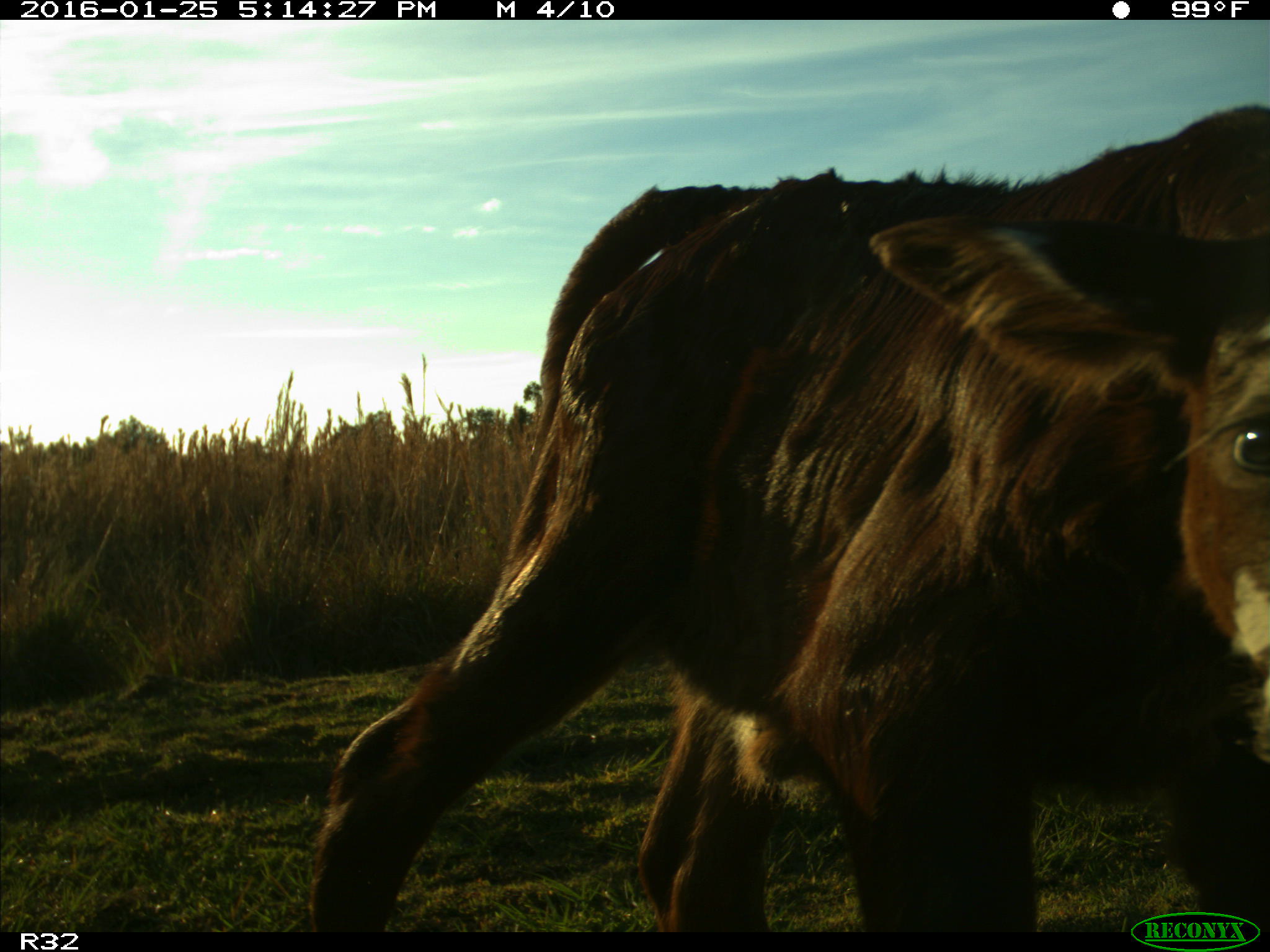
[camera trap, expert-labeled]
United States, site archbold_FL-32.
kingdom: Animalia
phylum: Chordata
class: Mammalia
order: Artiodactyla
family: Bovidae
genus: Bos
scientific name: Bos taurus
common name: domestic cow